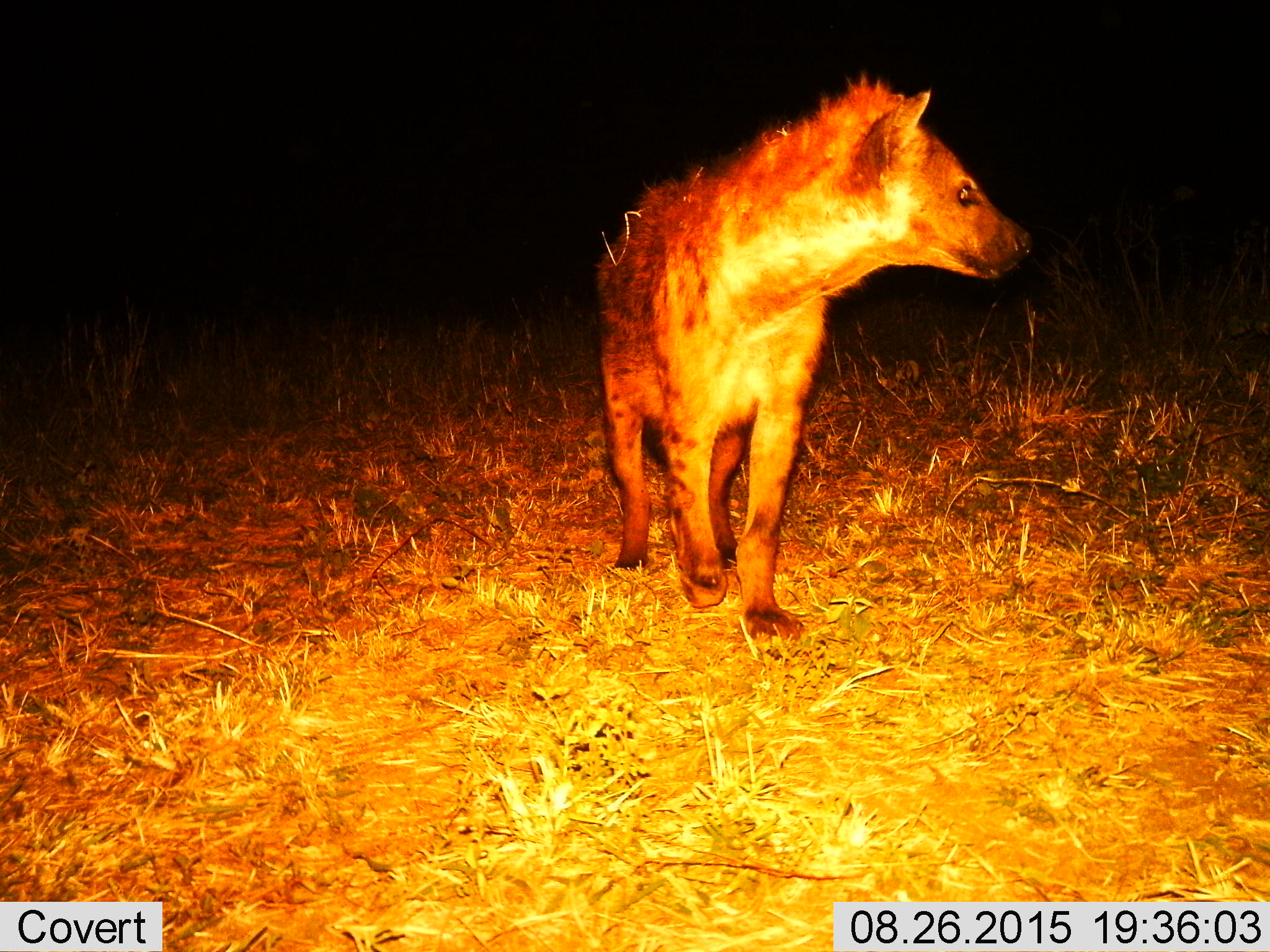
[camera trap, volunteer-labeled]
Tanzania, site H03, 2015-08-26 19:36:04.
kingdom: Animalia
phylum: Chordata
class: Mammalia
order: Carnivora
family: Hyaenidae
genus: Crocuta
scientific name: Crocuta crocuta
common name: spotted hyena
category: hyenaspotted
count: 1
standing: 20%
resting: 0%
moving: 90%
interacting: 0%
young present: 0%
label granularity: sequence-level